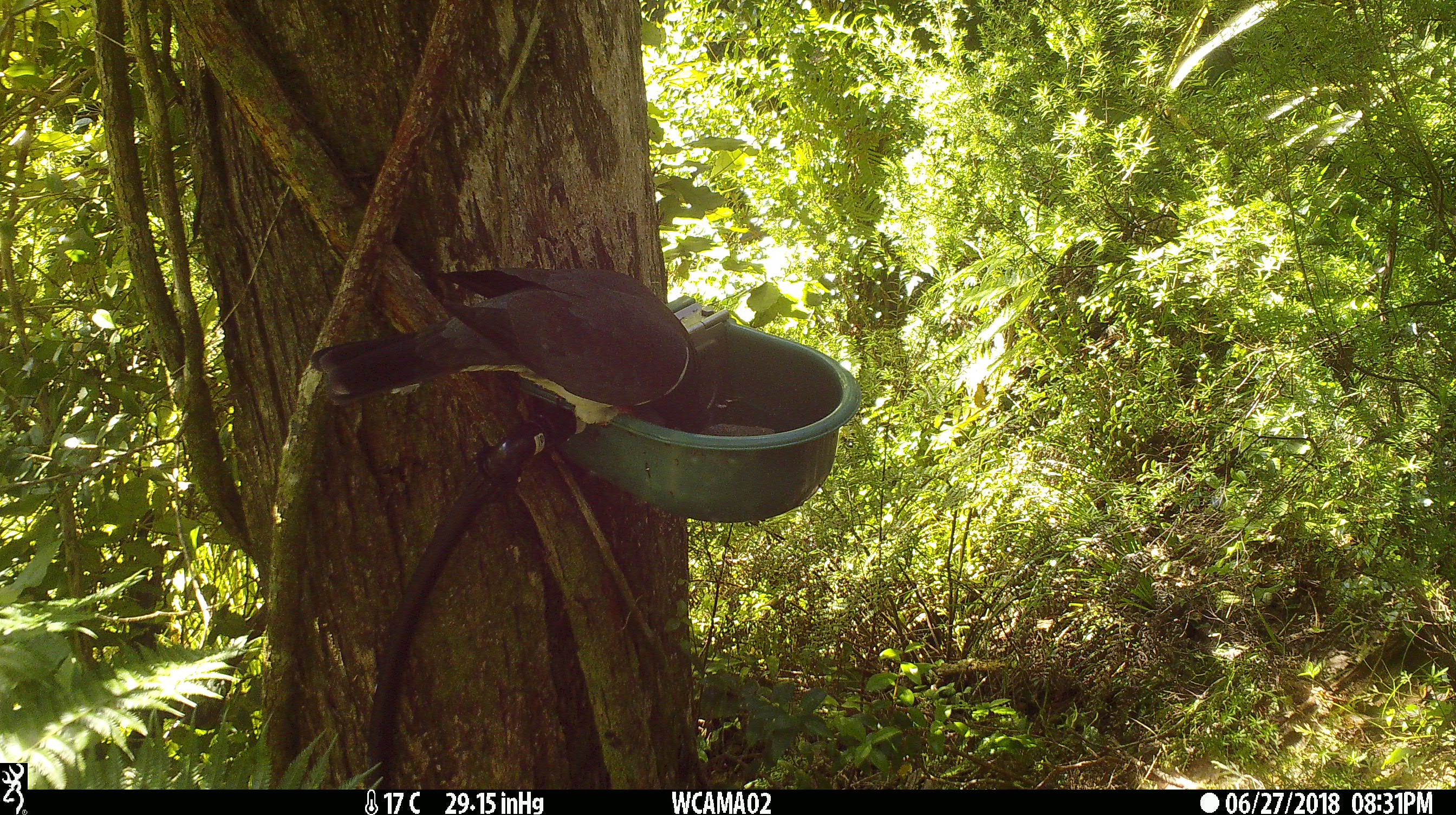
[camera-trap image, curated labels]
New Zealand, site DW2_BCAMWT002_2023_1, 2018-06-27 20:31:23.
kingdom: Animalia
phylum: Chordata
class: Aves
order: Columbiformes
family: Columbidae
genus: Hemiphaga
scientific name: Hemiphaga novaeseelandiae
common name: new zealand pigeon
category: kereru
Kereru (new zealand pigeon) (Hemiphaga novaeseelandiae).